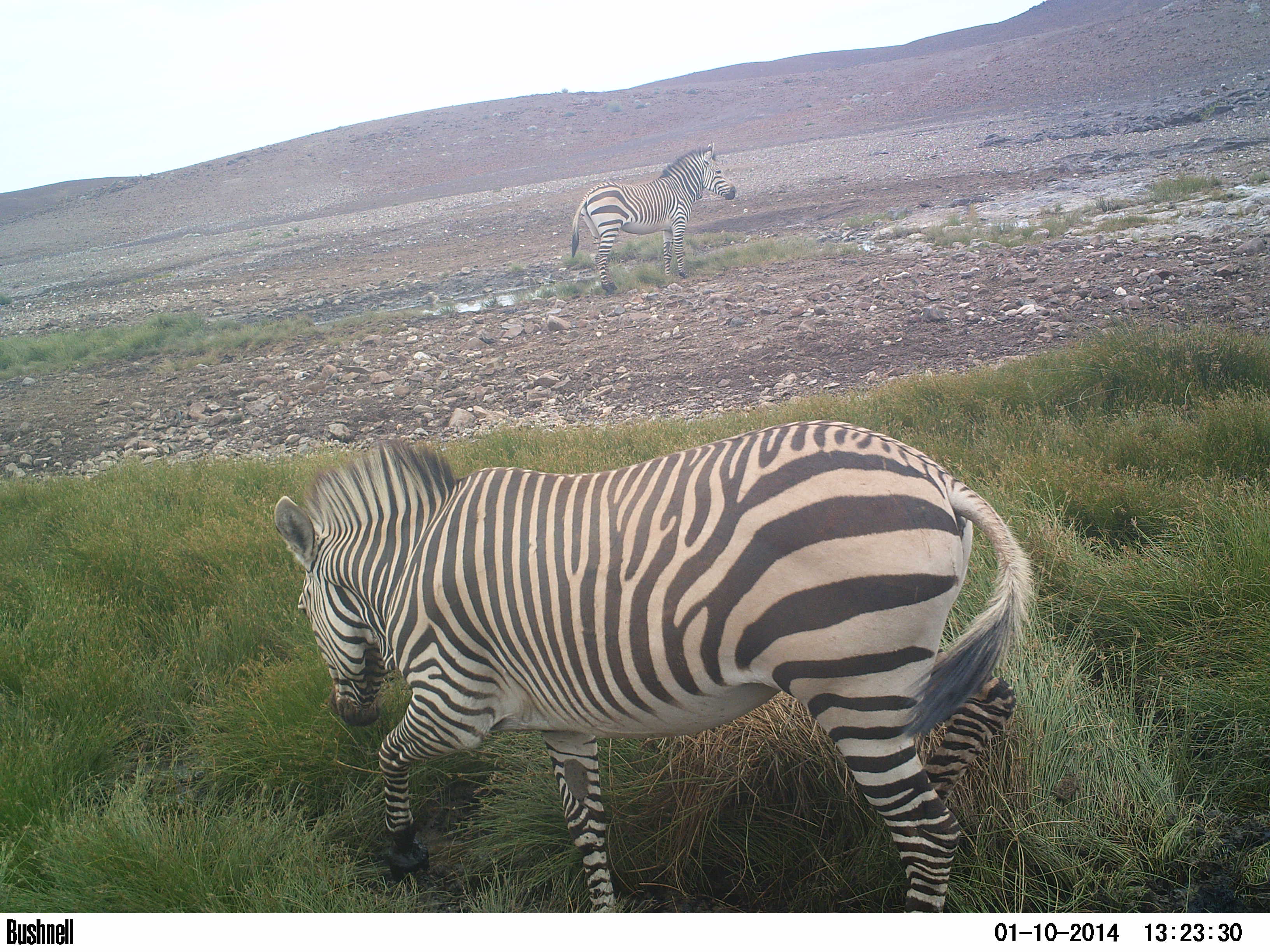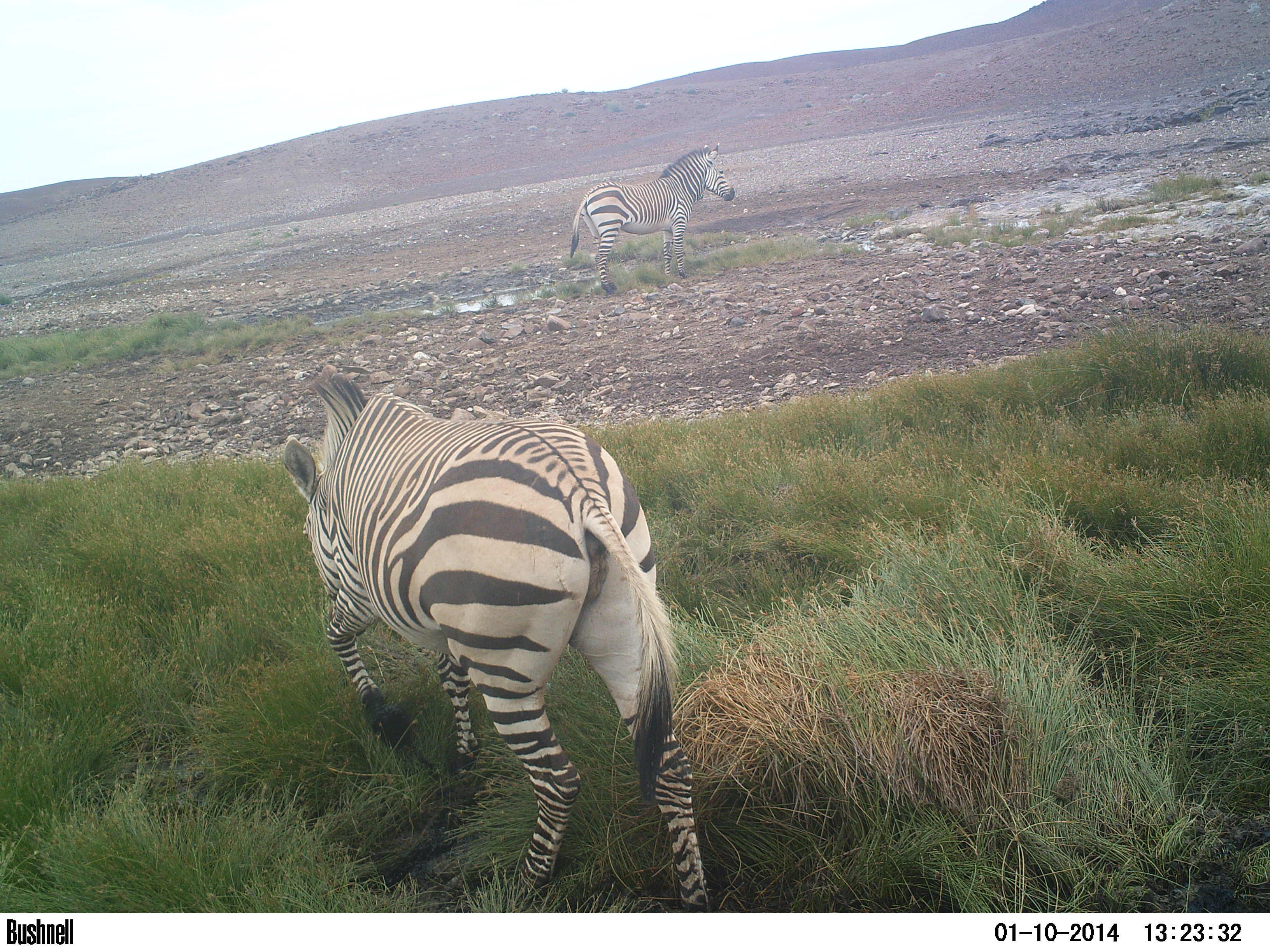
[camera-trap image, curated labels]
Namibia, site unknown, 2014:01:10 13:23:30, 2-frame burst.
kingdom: Animalia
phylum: Chordata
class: Mammalia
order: Perissodactyla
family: Equidae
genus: Equus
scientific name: Equus zebra hartmannae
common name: hartmann's mountain zebra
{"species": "Equus zebra hartmannae (hartmann's mountain zebra)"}